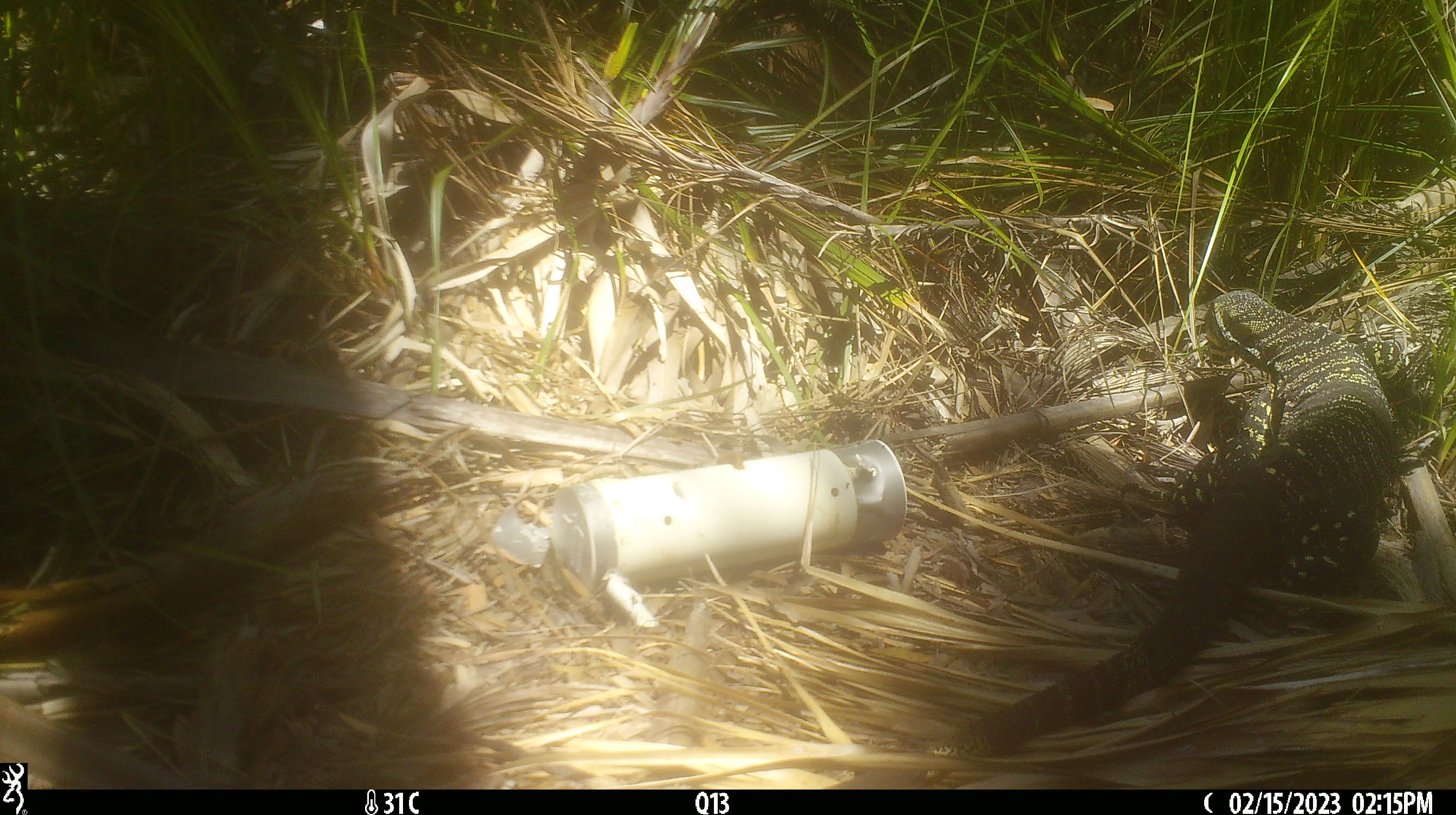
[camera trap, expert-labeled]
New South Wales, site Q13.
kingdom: Animalia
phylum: Chordata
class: Reptilia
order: Squamata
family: Varanidae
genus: Varanus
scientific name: Varanus varius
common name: lace monitor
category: goanna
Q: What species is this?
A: Goanna (lace monitor) (Varanus varius).